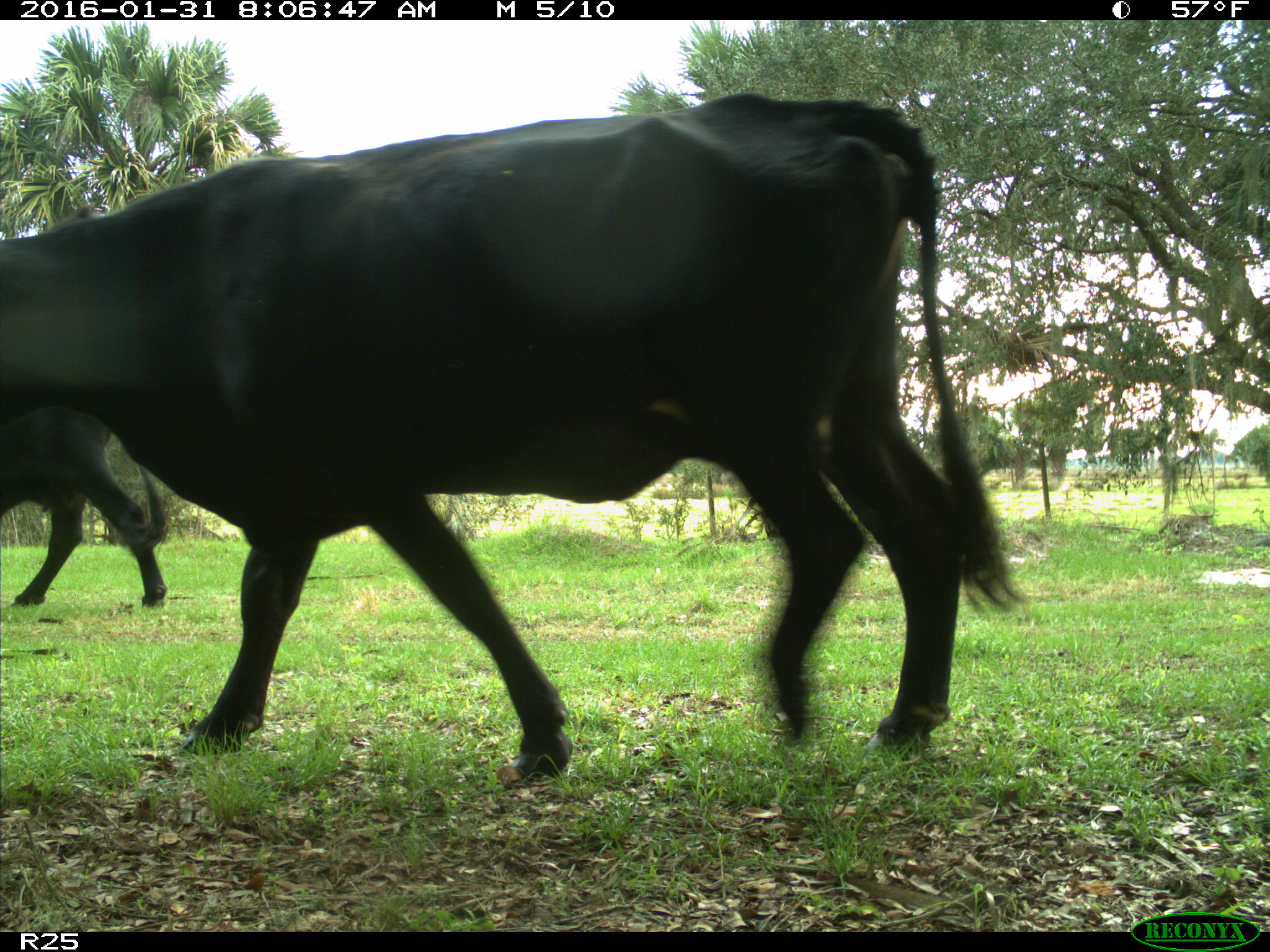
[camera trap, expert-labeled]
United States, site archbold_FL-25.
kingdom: Animalia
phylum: Chordata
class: Mammalia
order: Artiodactyla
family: Bovidae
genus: Bos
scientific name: Bos taurus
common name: domestic cow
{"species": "Bos taurus (domestic cow)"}